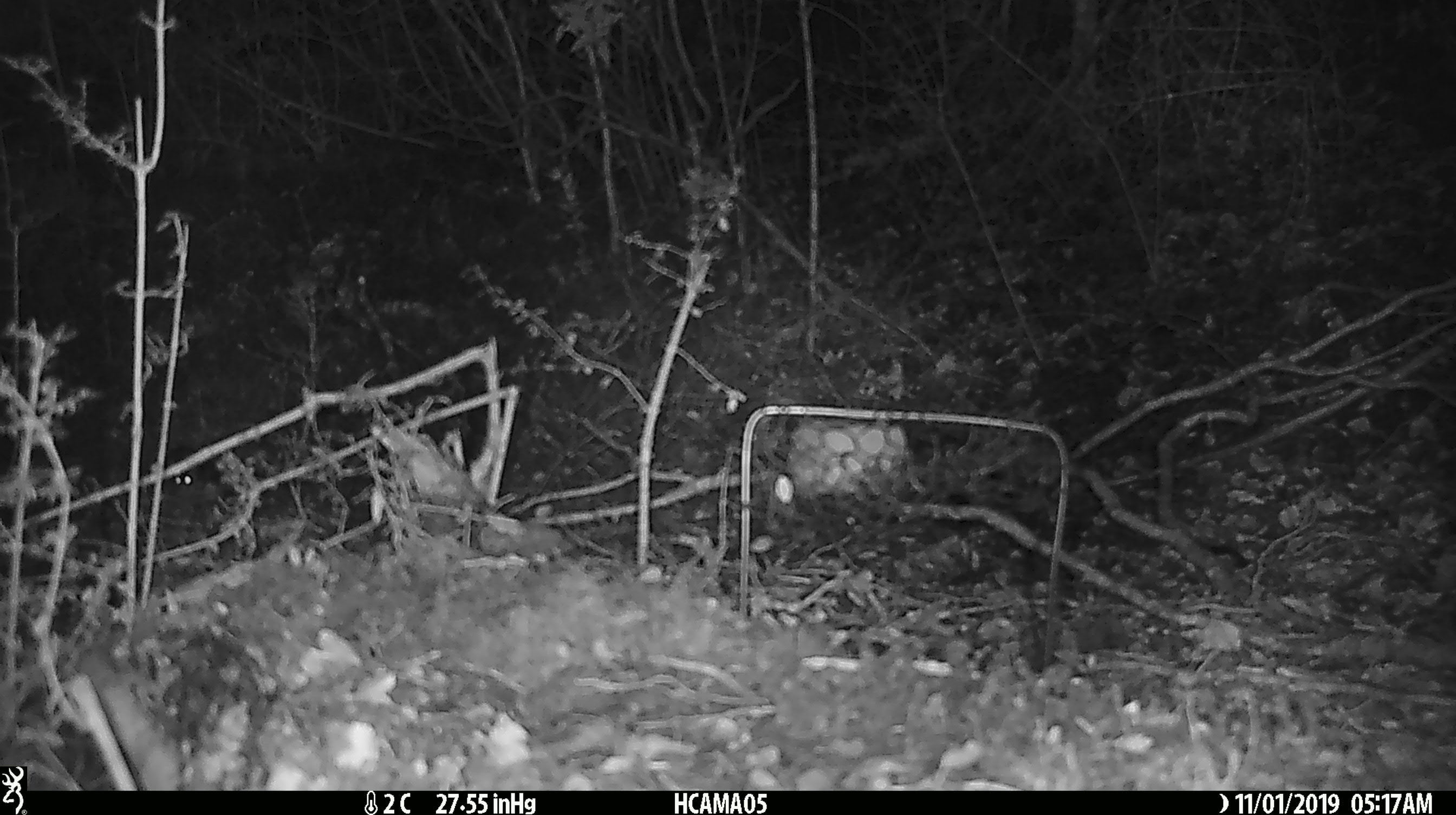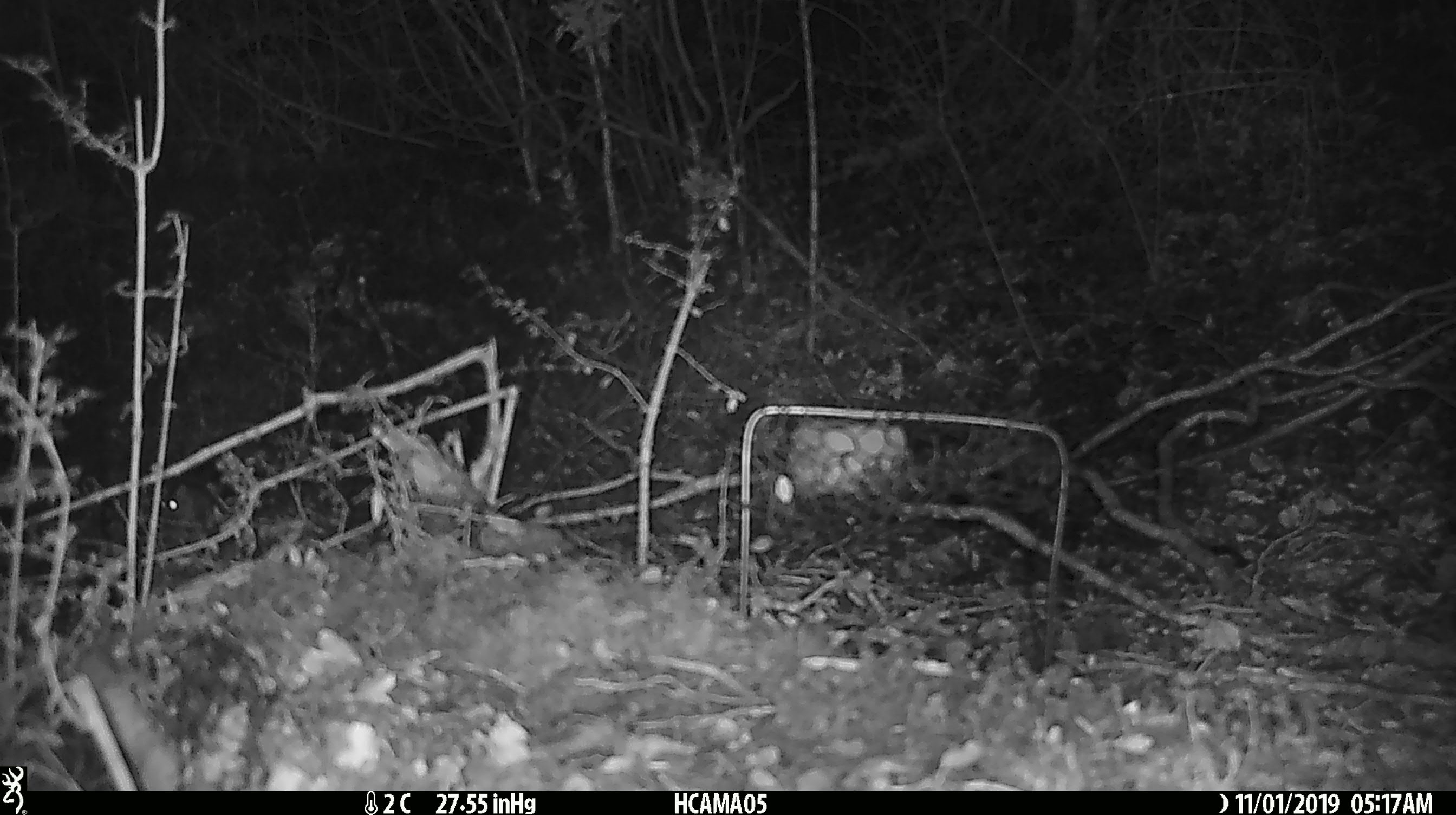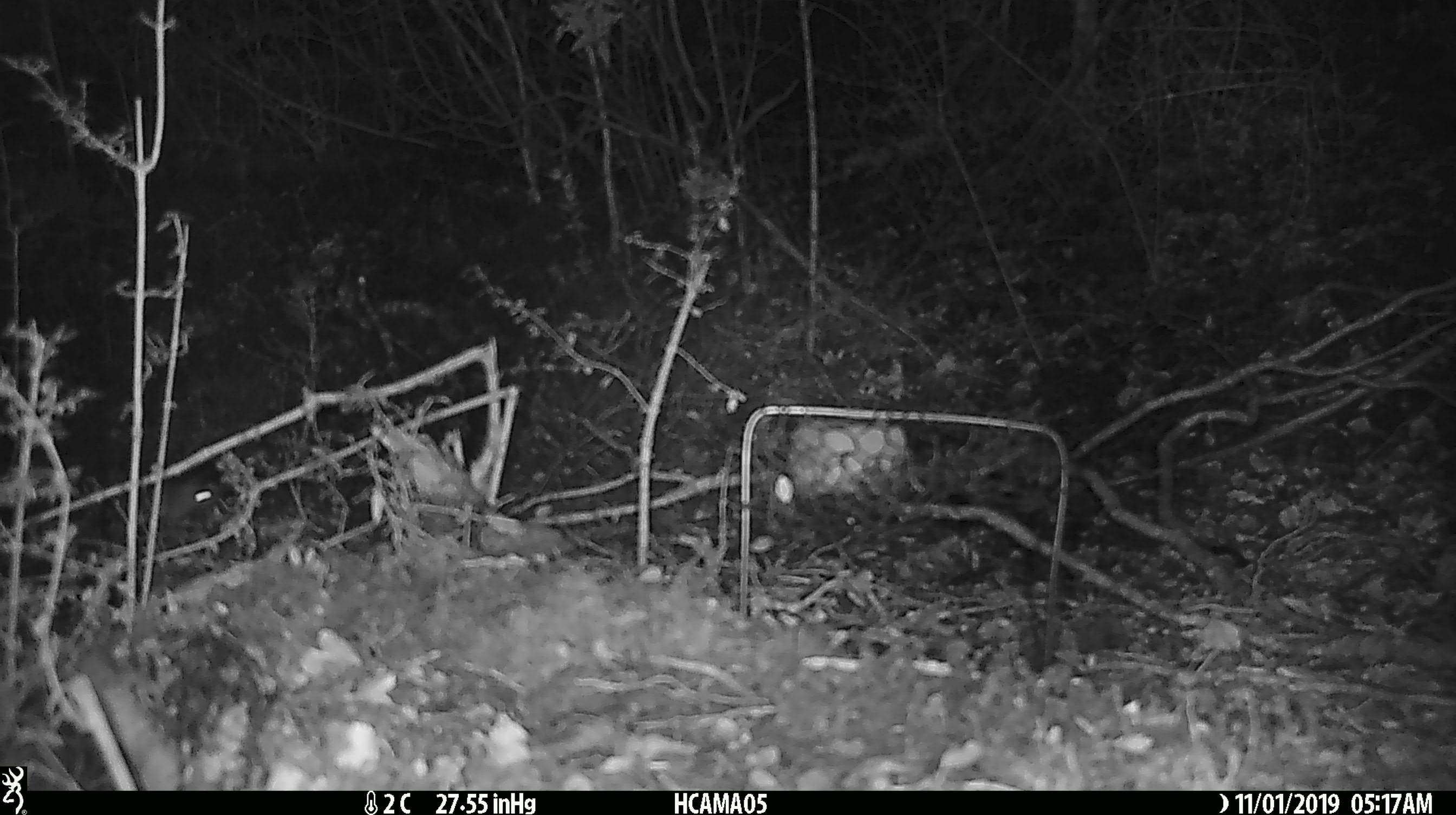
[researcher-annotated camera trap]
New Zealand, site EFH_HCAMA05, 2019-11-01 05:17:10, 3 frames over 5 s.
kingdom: Animalia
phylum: Chordata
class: Mammalia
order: Rodentia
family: Muridae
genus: Mus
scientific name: Mus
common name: mouse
Mouse (Mus).